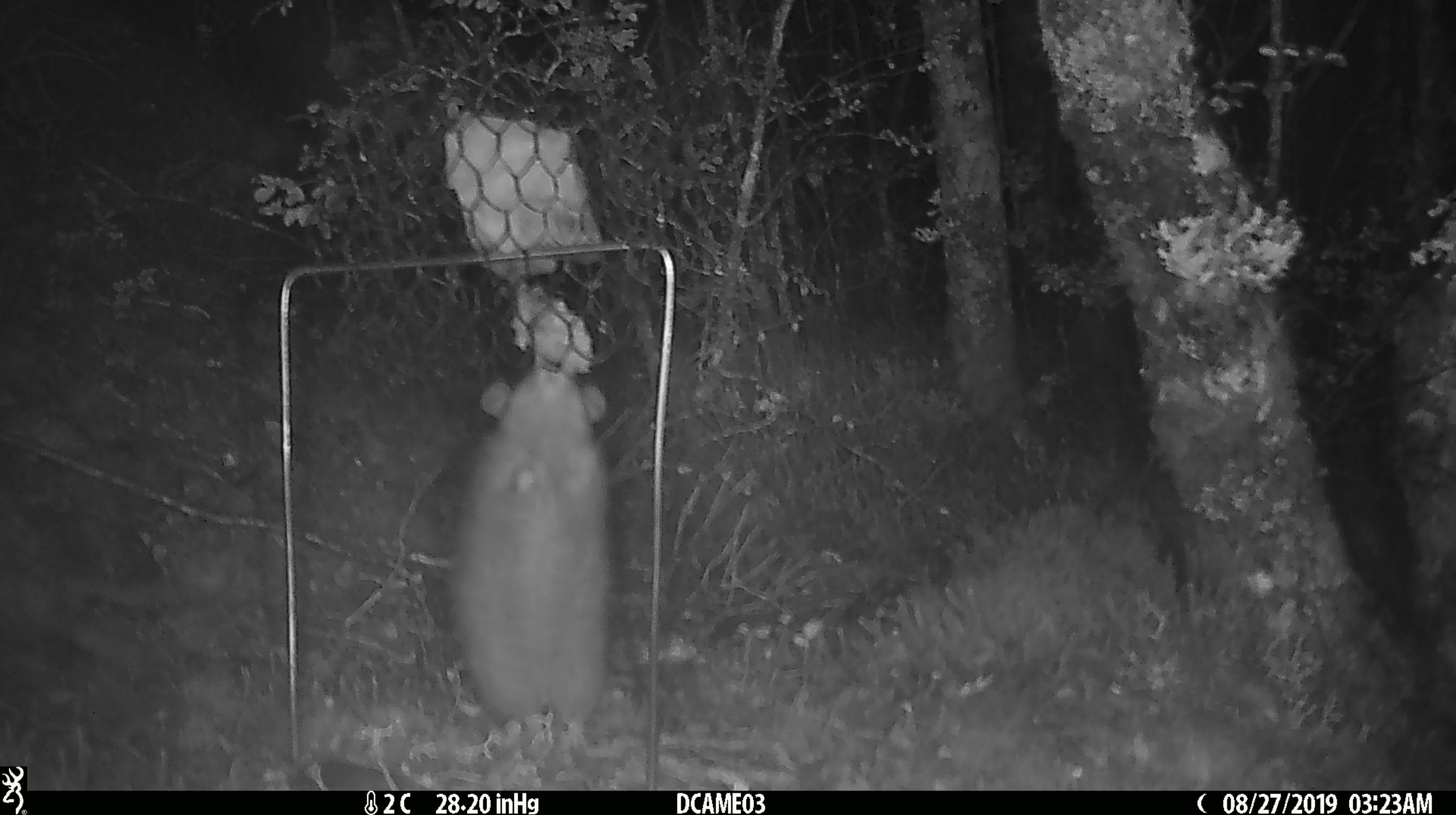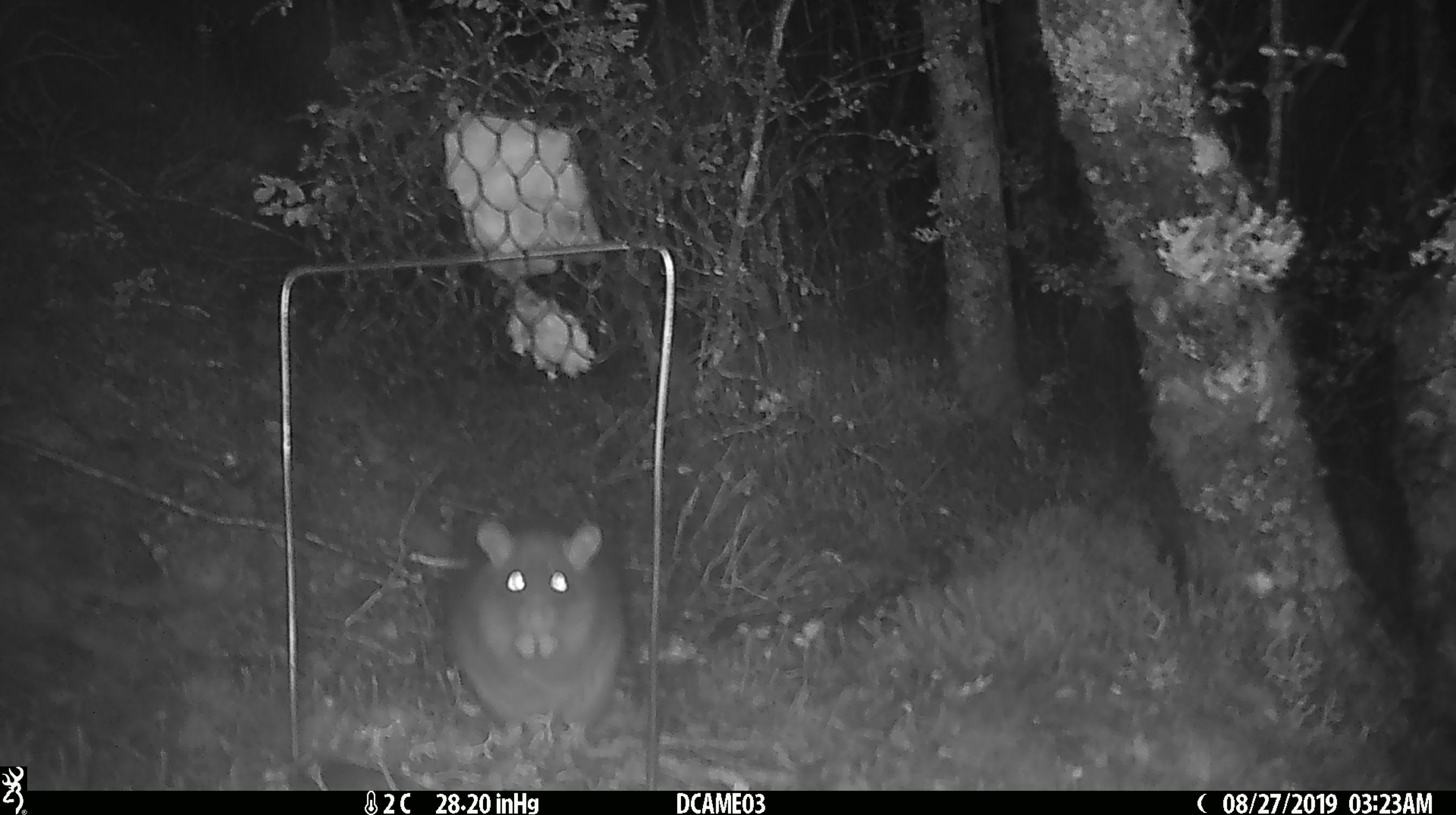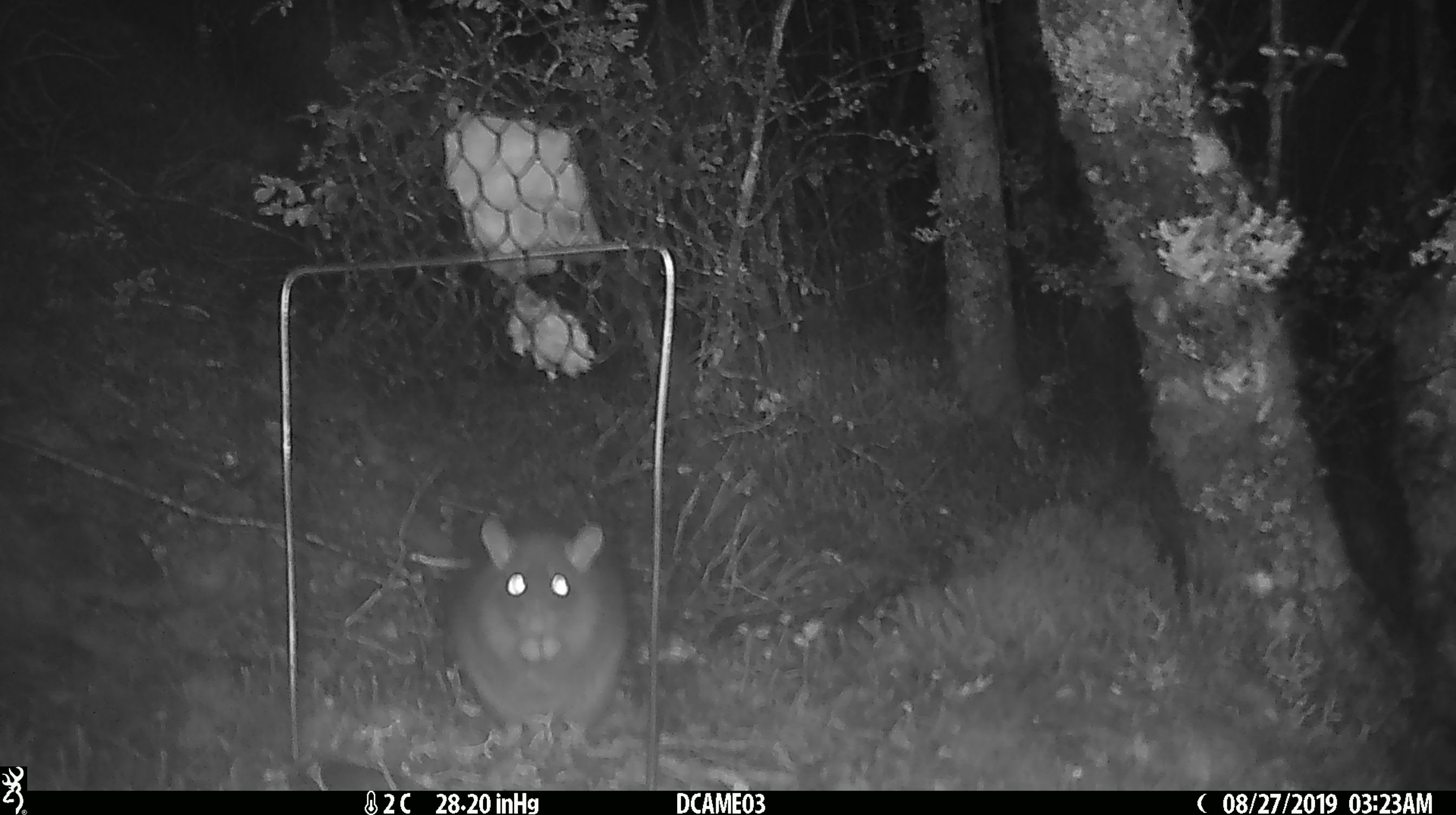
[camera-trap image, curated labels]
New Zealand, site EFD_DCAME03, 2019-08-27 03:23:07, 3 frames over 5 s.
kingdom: Animalia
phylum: Chordata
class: Mammalia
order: Rodentia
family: Muridae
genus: Rattus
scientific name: Rattus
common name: rat